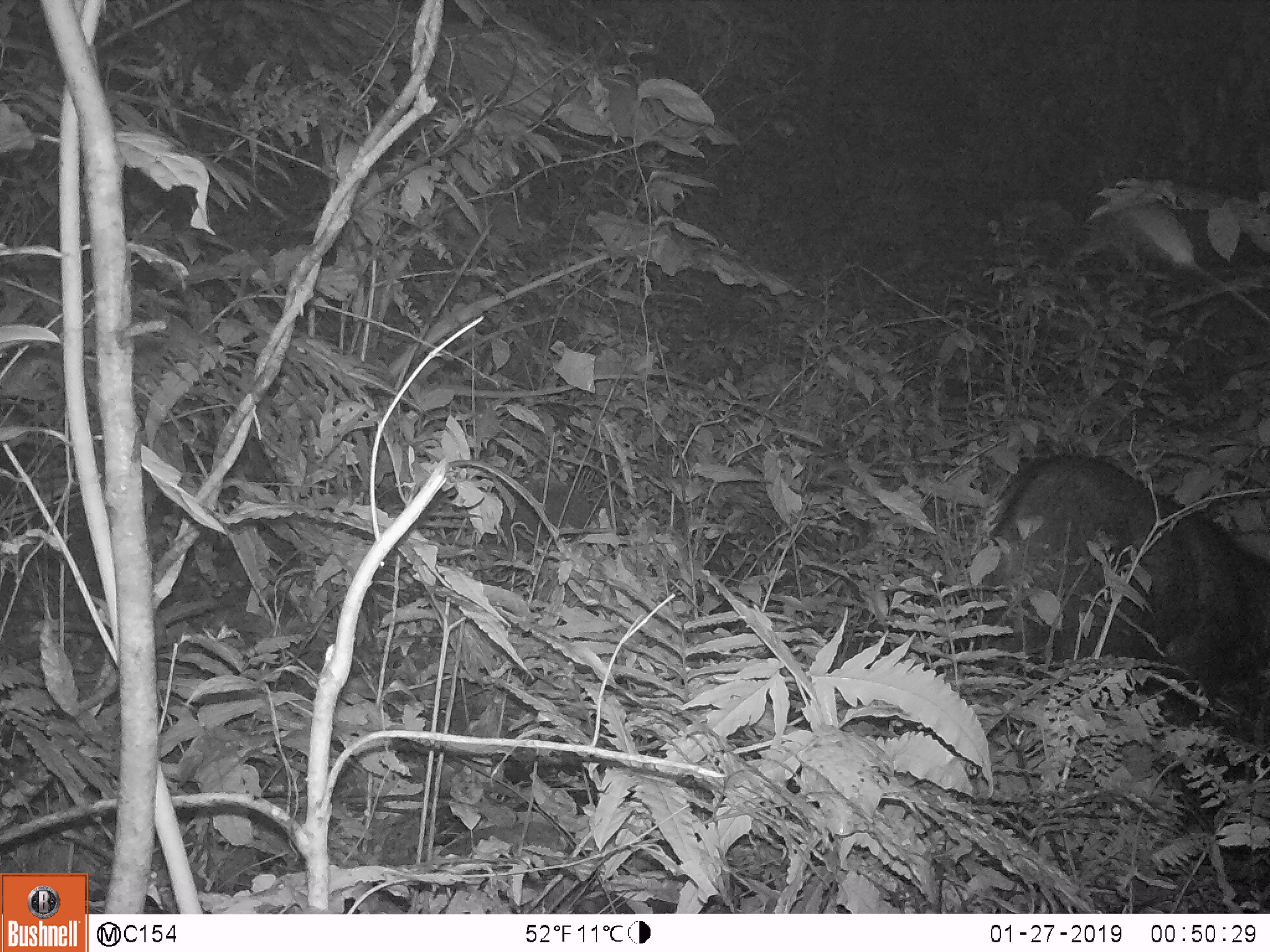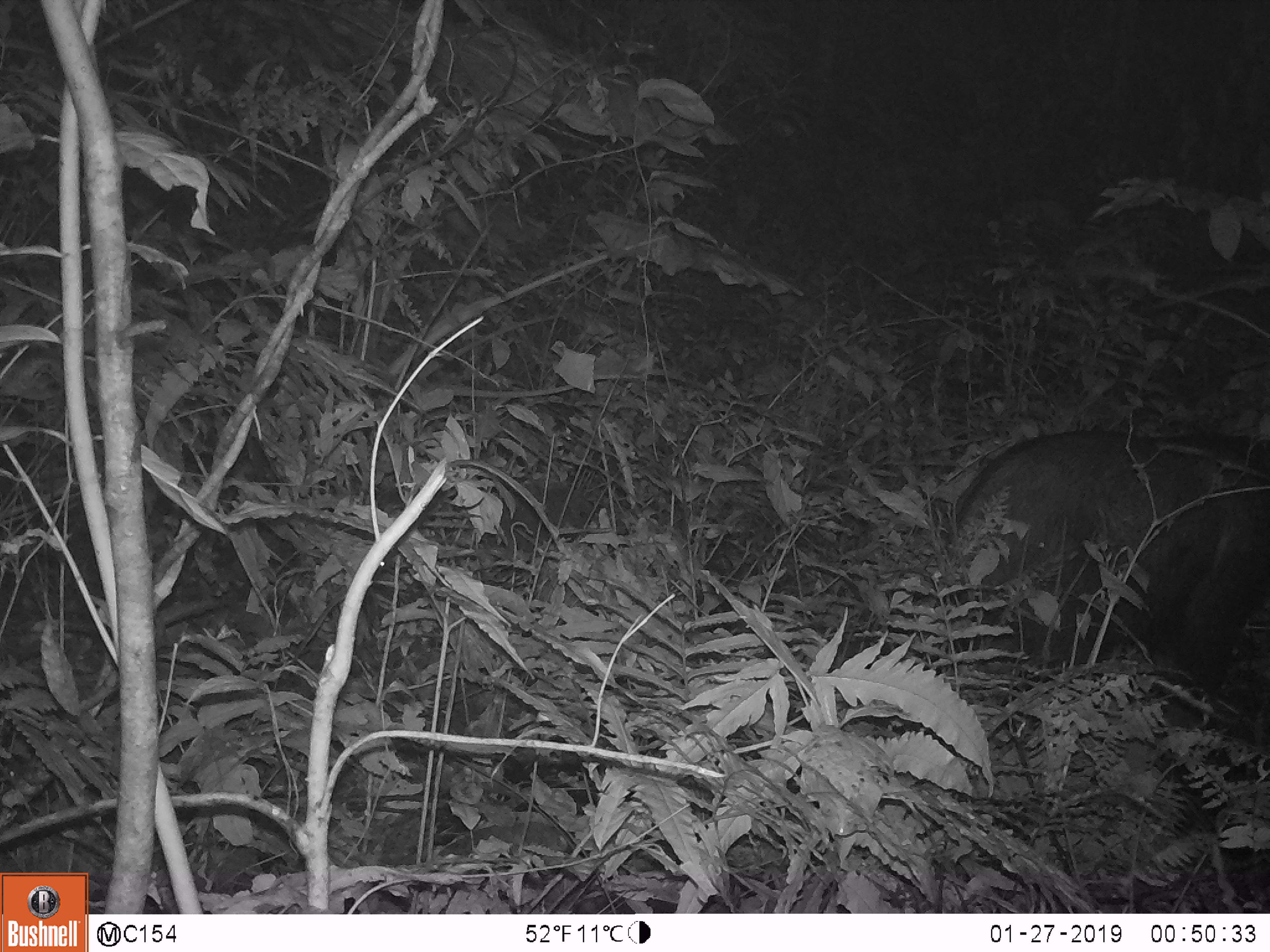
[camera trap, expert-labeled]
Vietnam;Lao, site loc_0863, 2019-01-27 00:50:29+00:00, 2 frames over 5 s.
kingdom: Animalia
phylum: Chordata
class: Mammalia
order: Artiodactyla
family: Bovidae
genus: Capricornis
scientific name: Capricornis sumatraensis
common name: chinese serow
Chinese serow (Capricornis sumatraensis). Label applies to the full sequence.